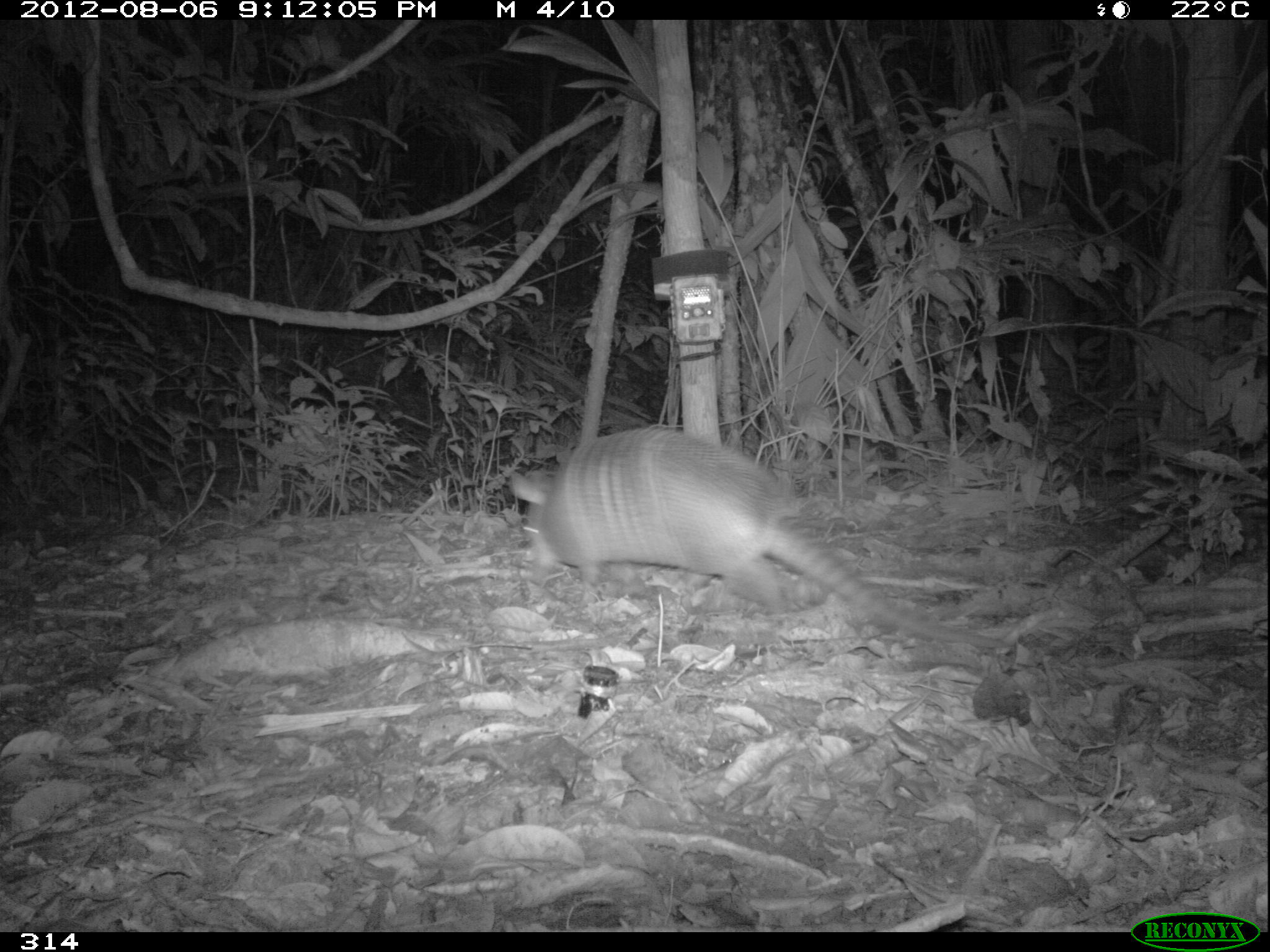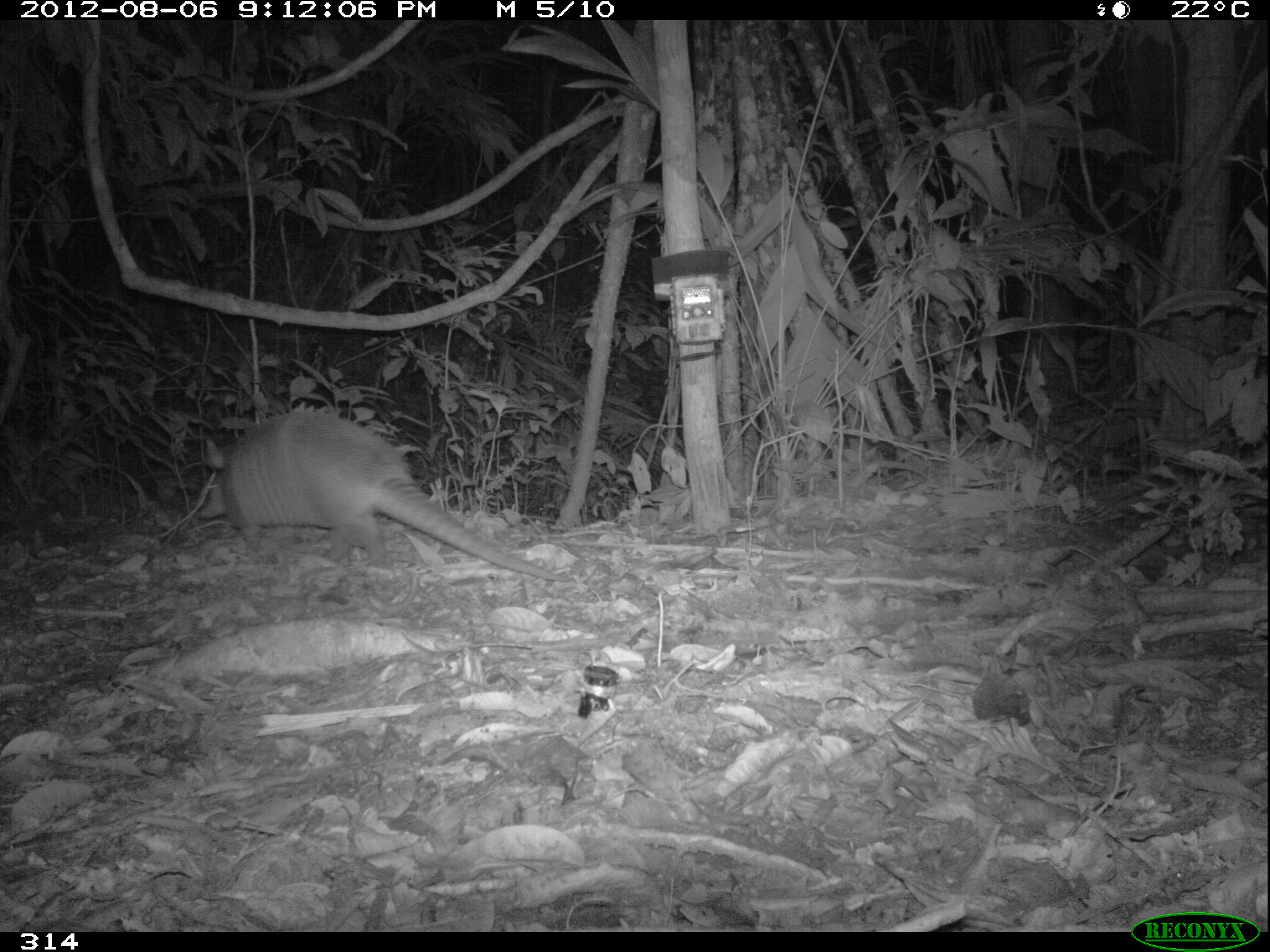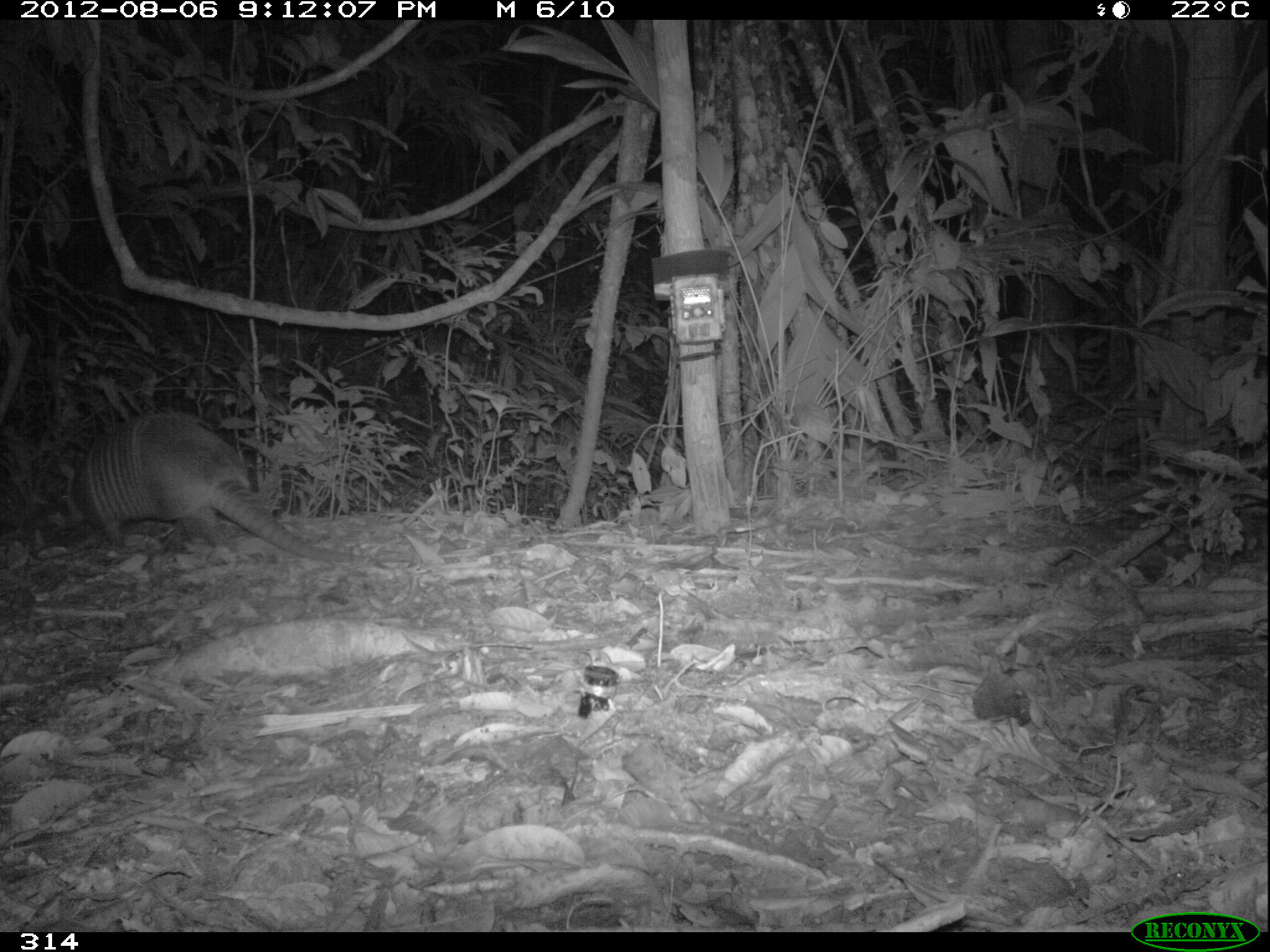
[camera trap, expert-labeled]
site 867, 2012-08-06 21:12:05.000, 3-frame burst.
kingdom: Animalia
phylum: Chordata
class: Mammalia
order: Cingulata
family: Dasypodidae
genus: Dasypus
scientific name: Dasypus novemcinctus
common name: nine-banded armadillo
Dasypus novemcinctus (nine-banded armadillo).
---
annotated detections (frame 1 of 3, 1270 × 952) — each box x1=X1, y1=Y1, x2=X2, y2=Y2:
dasypus novemcinctus: x1=503, y1=422, x2=1015, y2=652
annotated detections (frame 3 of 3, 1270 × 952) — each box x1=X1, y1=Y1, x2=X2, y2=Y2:
dasypus novemcinctus: x1=61, y1=415, x2=375, y2=570